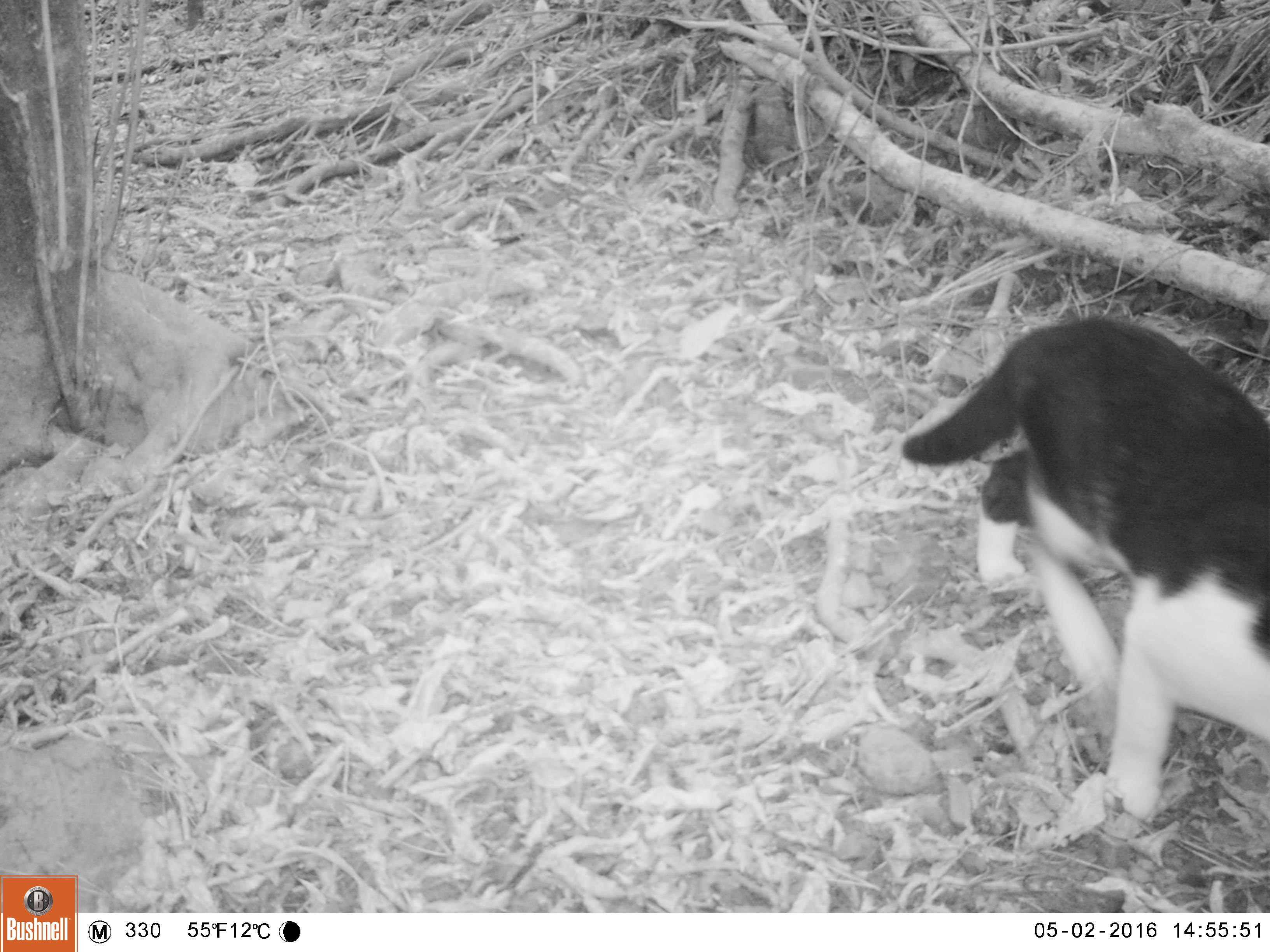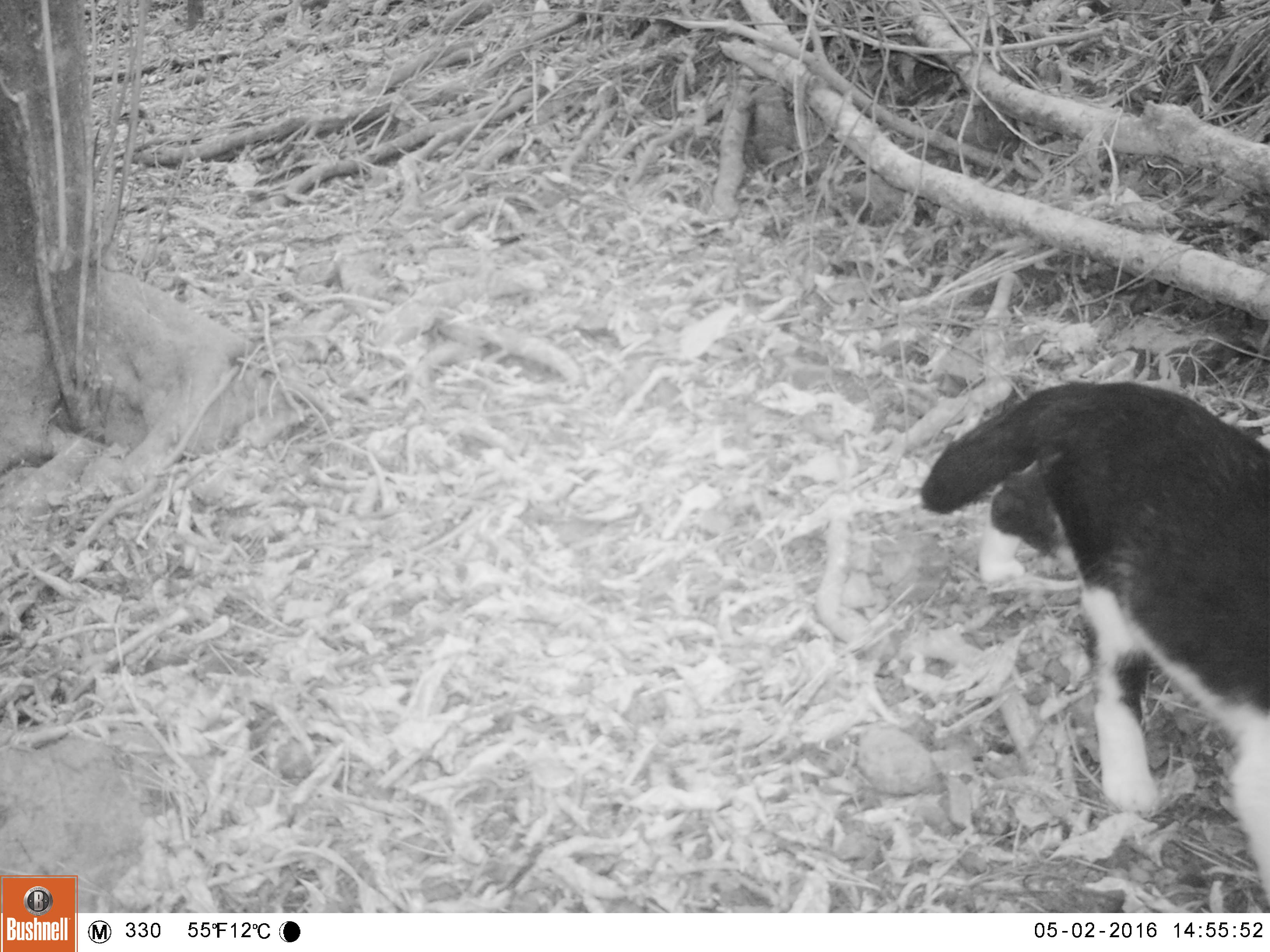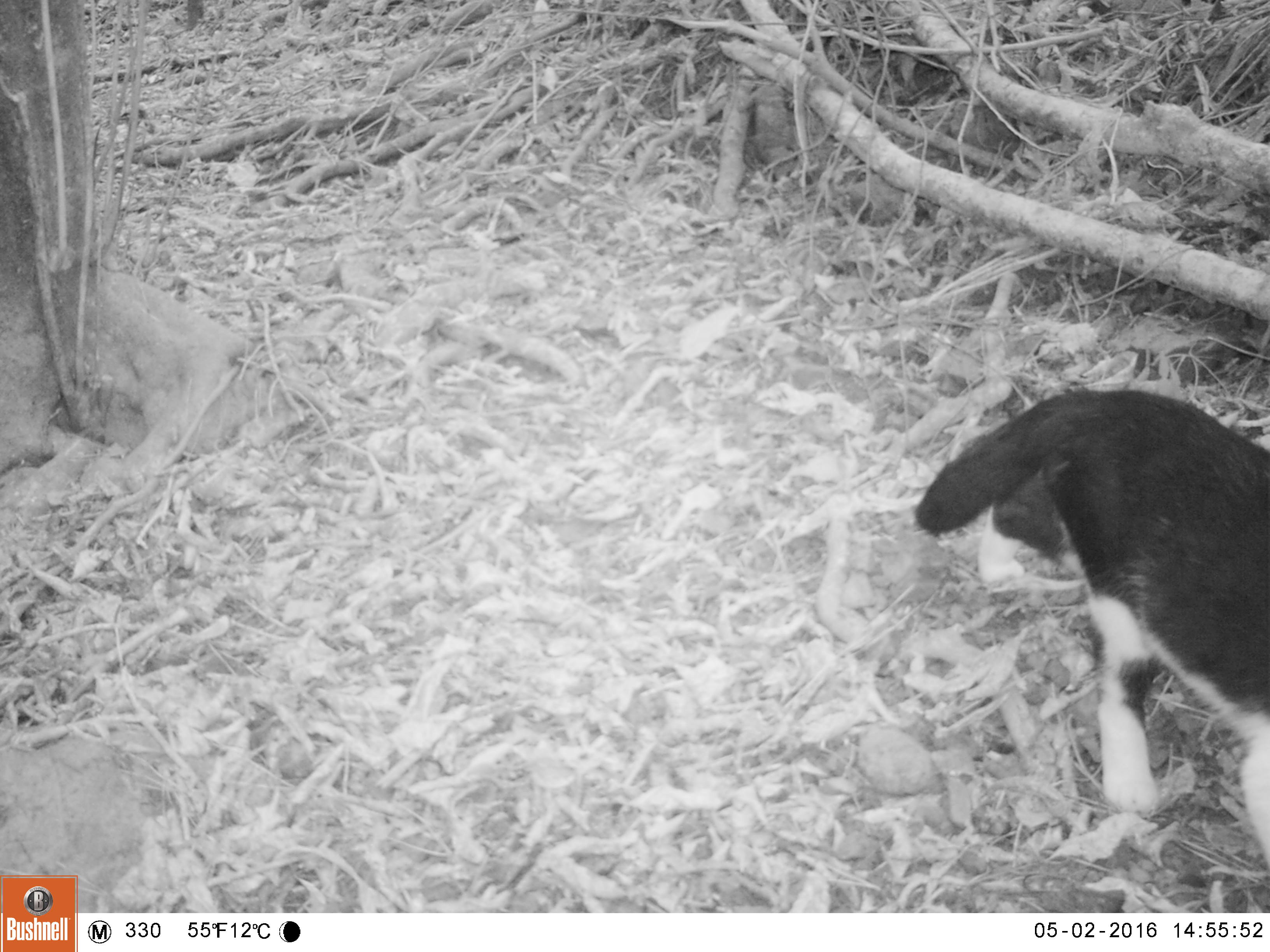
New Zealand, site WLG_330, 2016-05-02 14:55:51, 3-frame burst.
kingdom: Animalia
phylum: Chordata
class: Mammalia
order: Carnivora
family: Felidae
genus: Felis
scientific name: Felis catus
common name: domestic cat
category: cat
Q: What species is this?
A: Cat (domestic cat) (Felis catus).